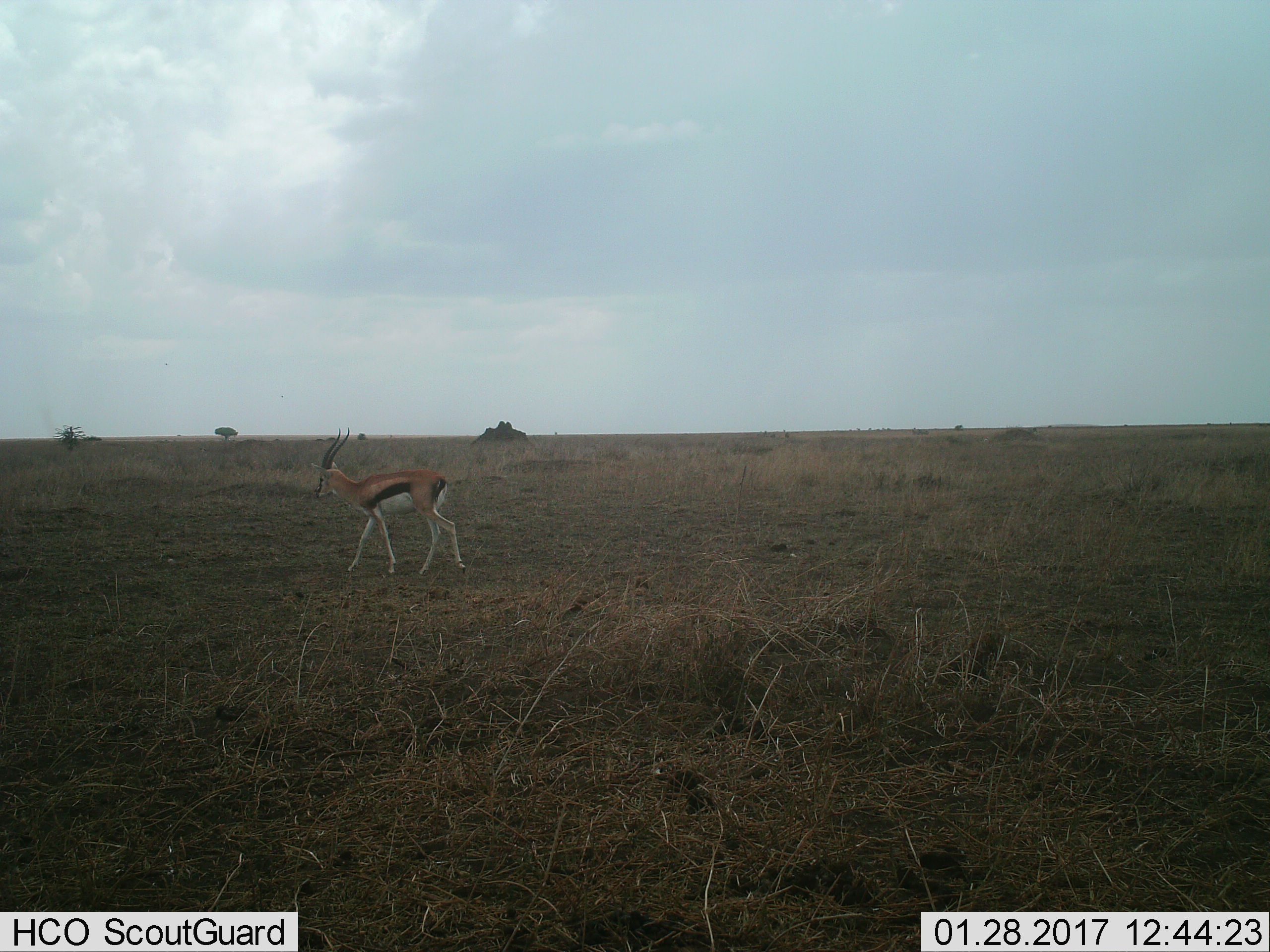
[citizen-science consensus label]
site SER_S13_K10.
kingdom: Animalia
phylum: Chordata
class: Mammalia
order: Artiodactyla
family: Bovidae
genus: Eudorcas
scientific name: Eudorcas thomsonii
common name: thomson's gazelle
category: gazellethomsons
Gazellethomsons (thomson's gazelle) (Eudorcas thomsonii), count 1. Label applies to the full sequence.